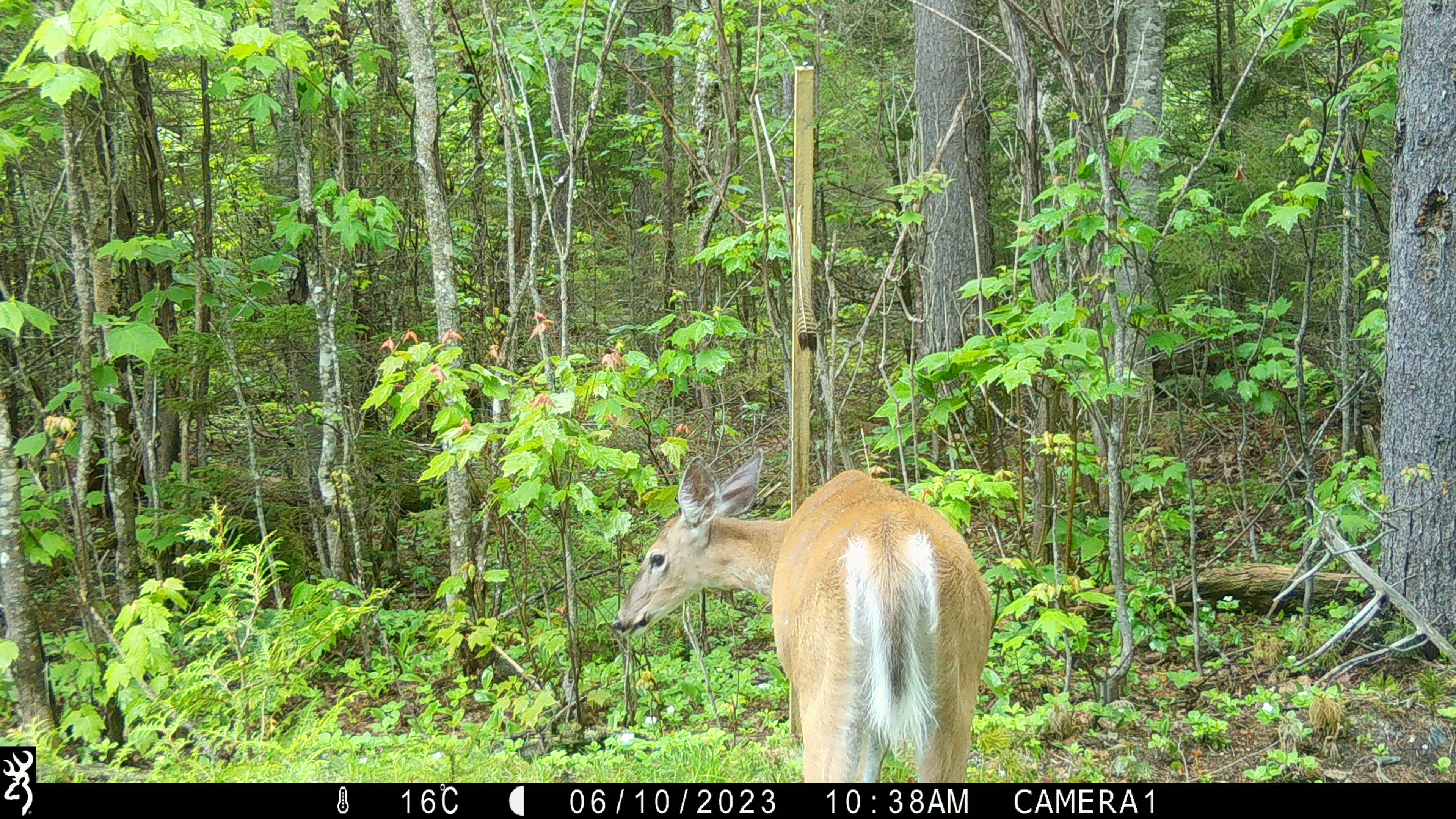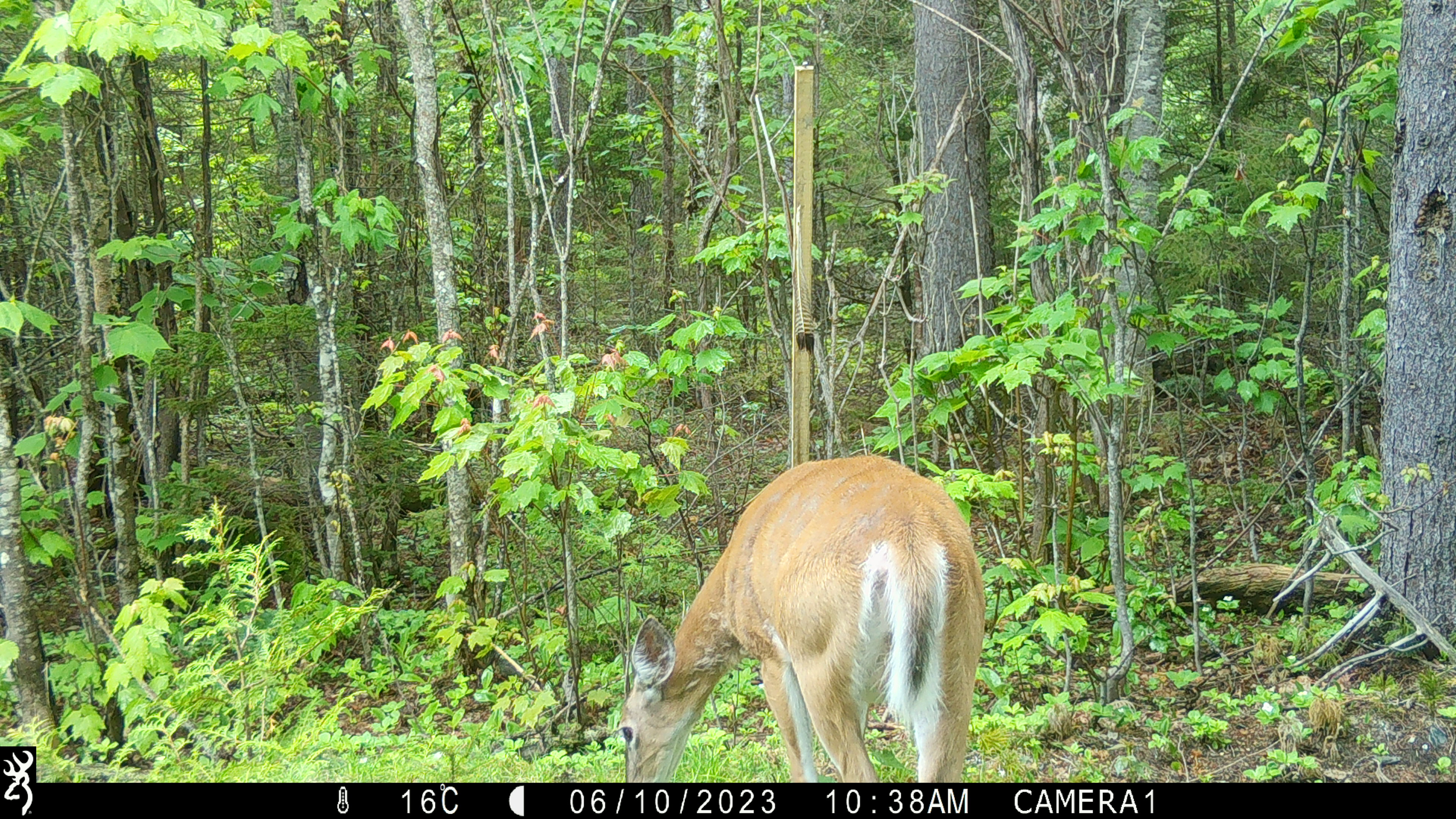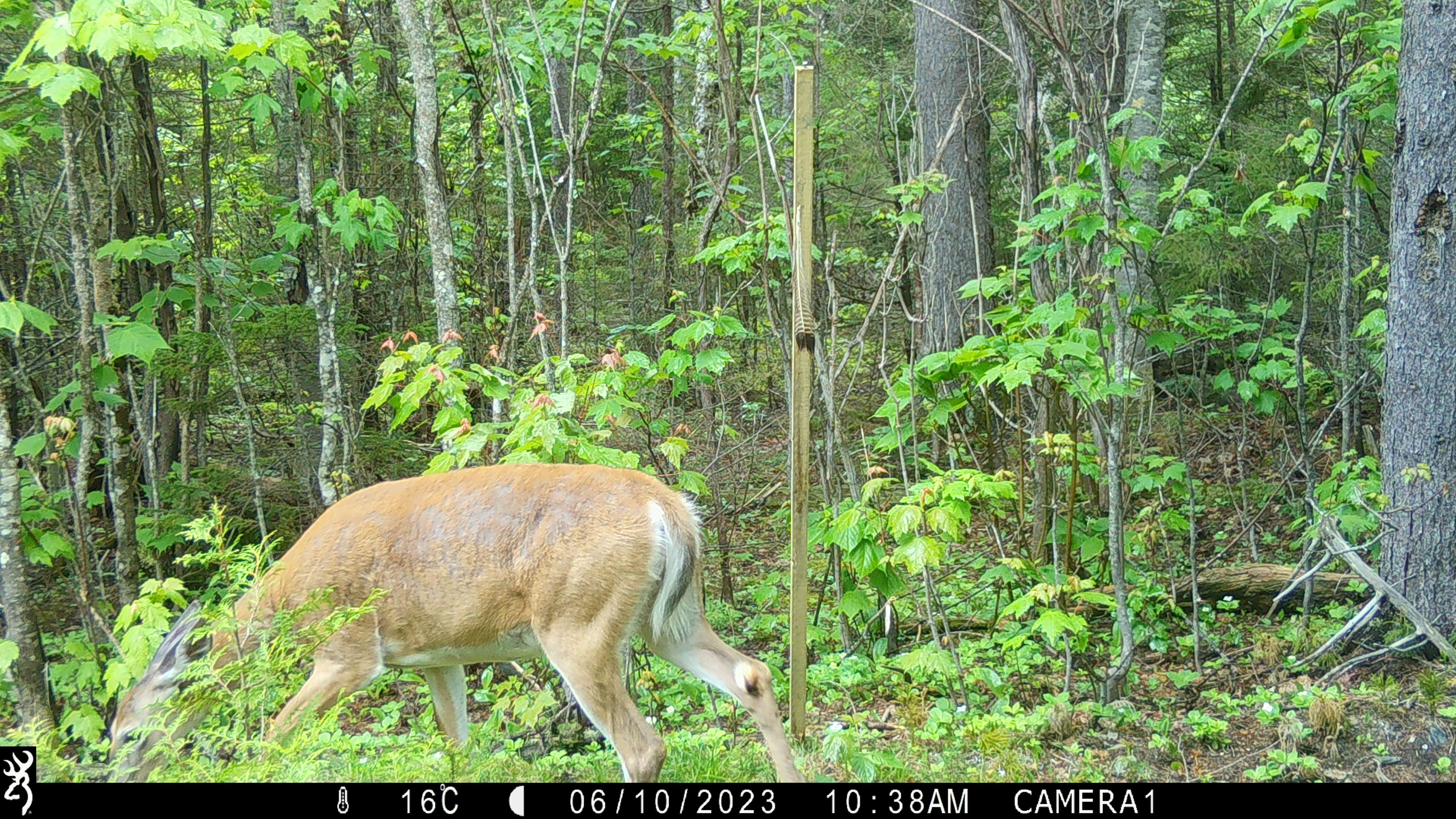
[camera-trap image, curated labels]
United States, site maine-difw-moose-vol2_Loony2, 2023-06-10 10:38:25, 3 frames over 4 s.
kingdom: Animalia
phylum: Chordata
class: Mammalia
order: Artiodactyla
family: Cervidae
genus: Odocoileus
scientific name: Odocoileus virginianus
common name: white-tailed deer